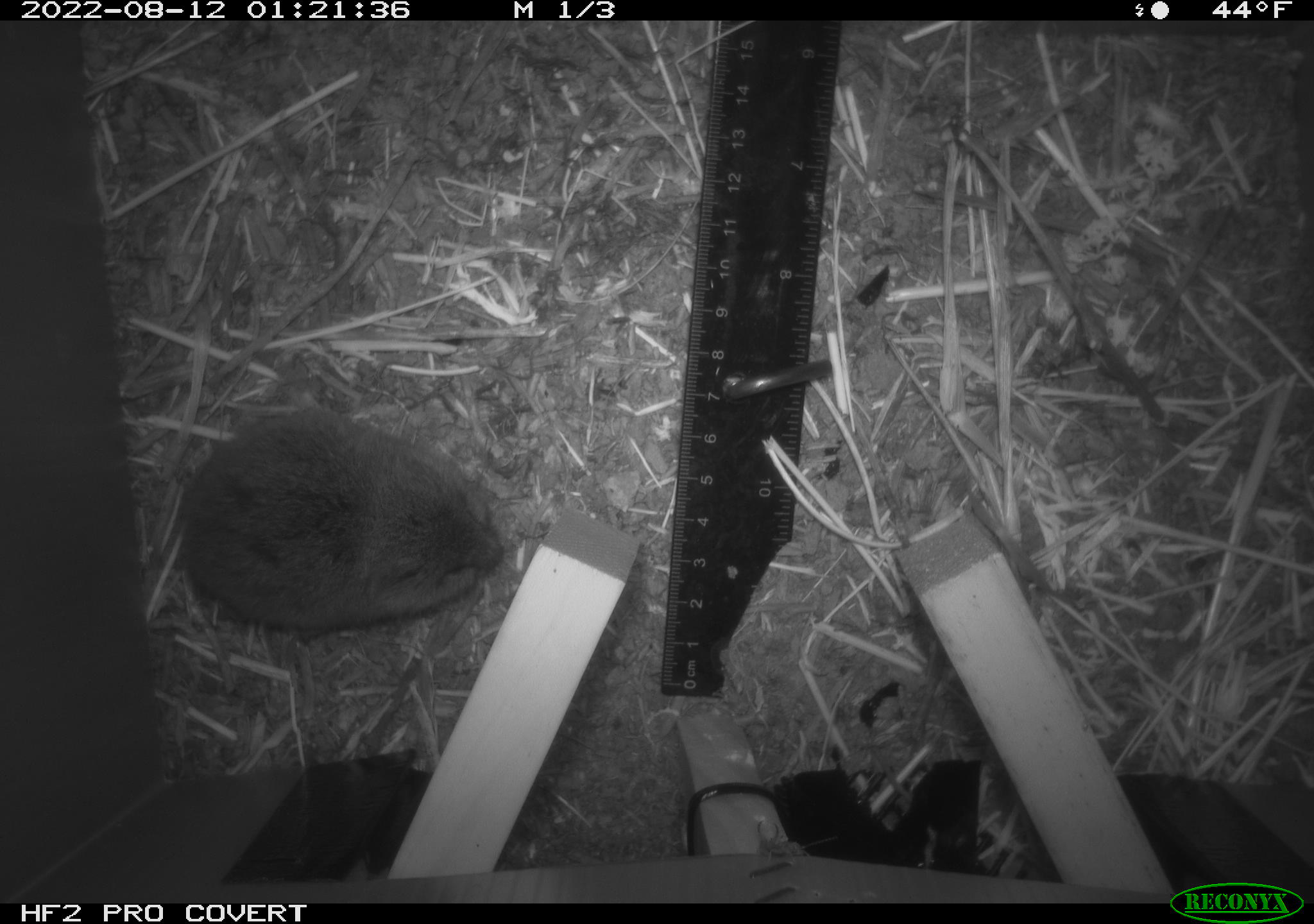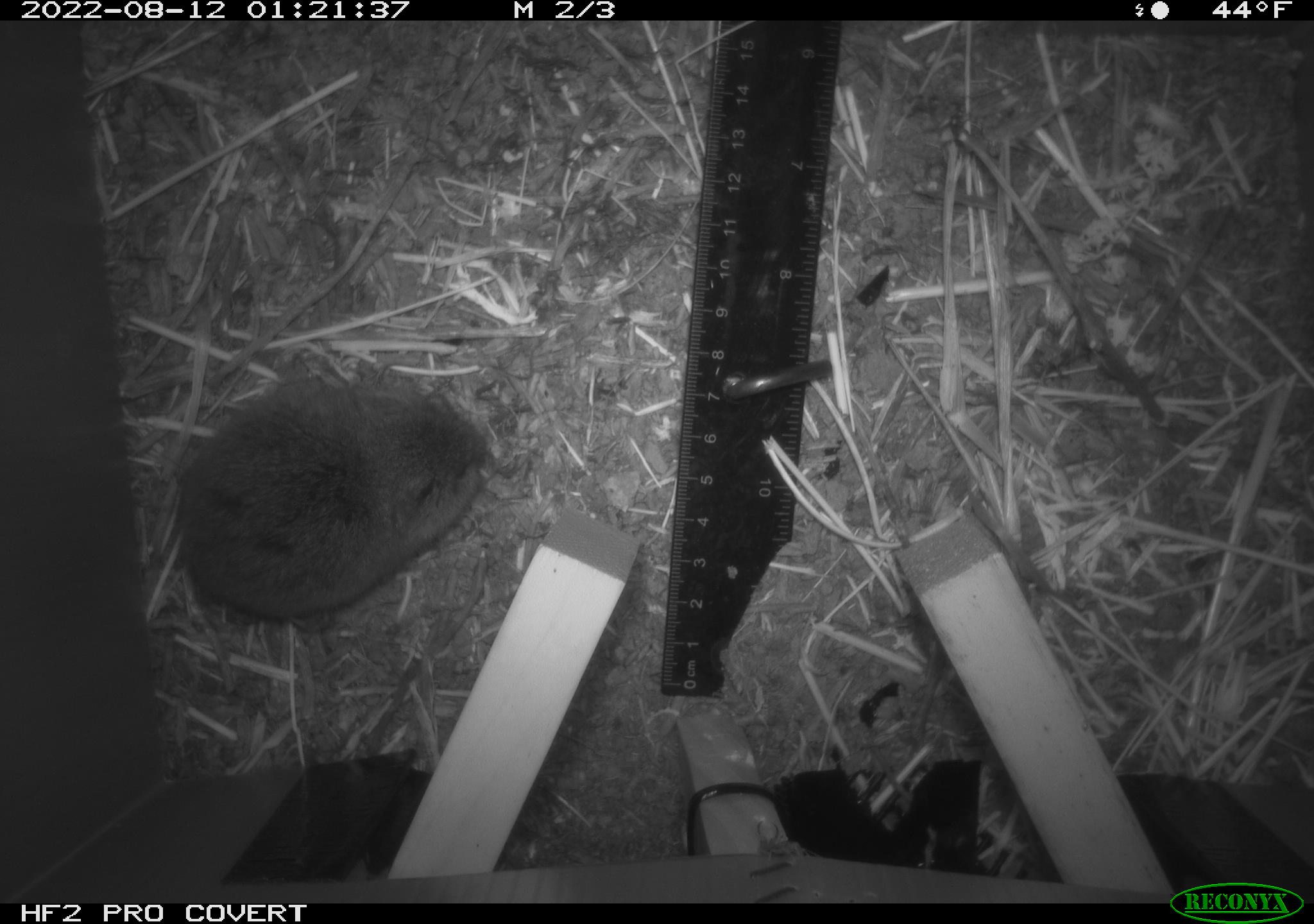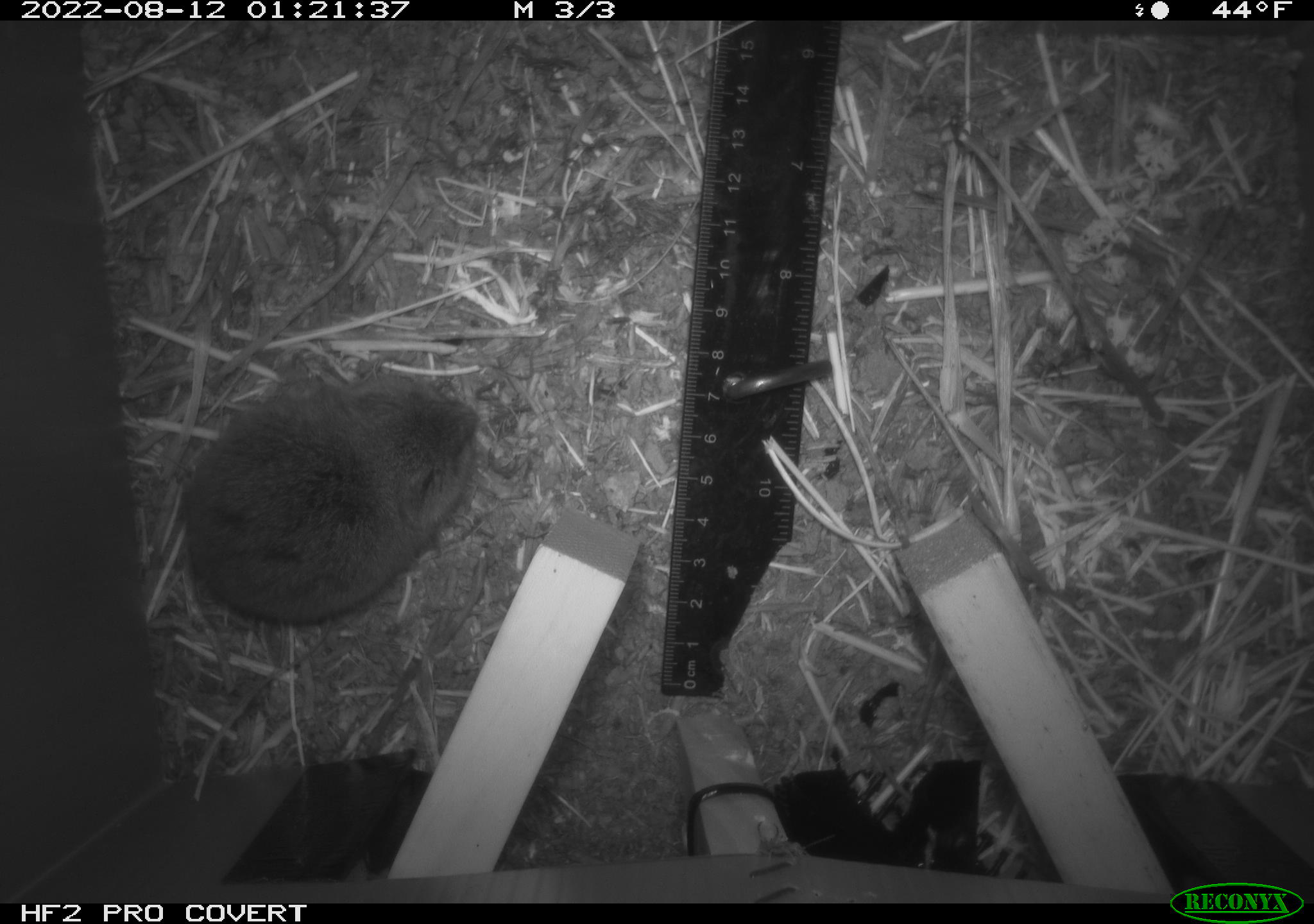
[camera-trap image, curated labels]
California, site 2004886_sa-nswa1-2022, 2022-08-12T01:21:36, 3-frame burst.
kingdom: Animalia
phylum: Chordata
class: Mammalia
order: Rodentia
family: Cricetidae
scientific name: Cricetidae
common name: hamsters, voles, lemmings, and allies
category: cricetidae family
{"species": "cricetidae family (hamsters, voles, lemmings, and allies) (Cricetidae)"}